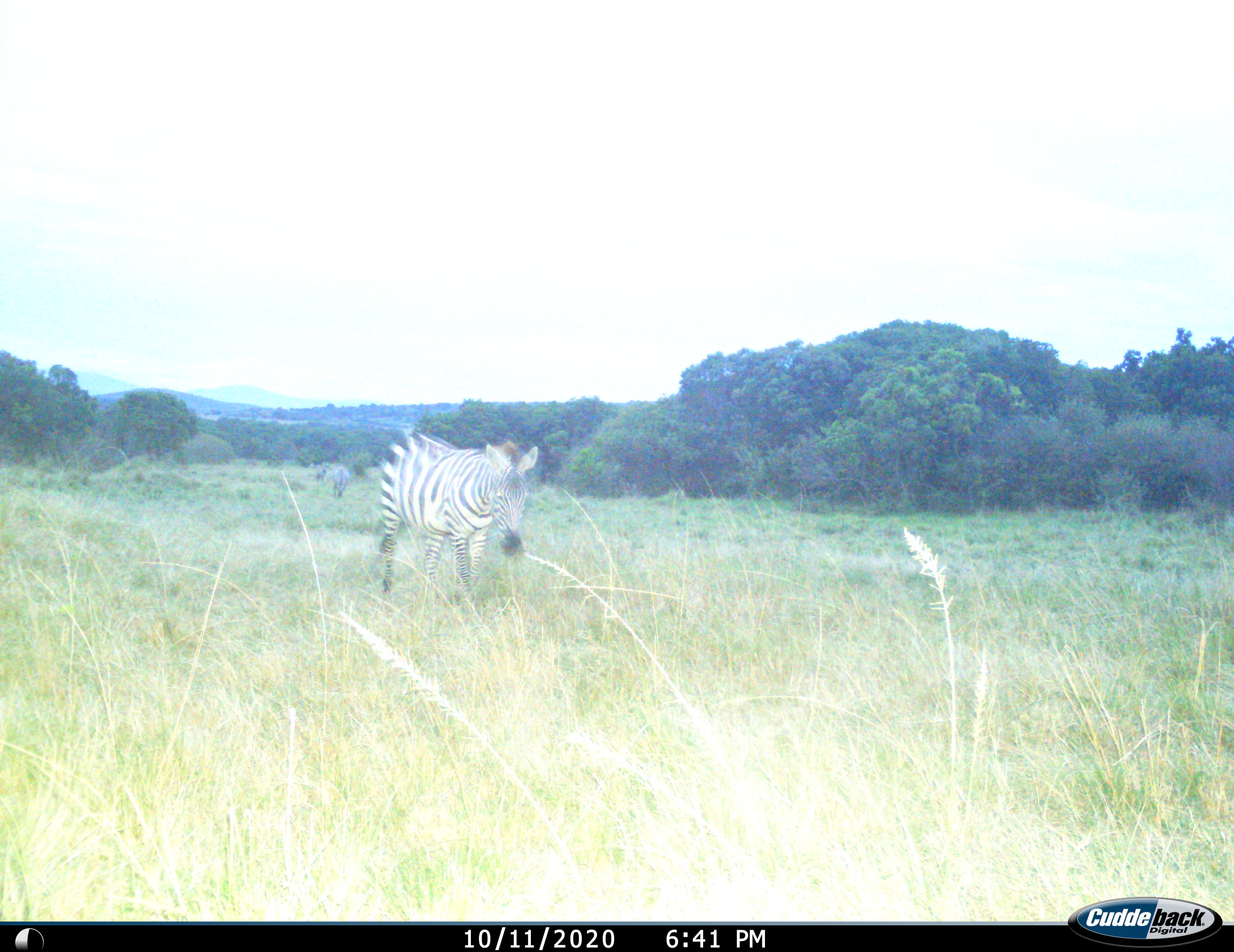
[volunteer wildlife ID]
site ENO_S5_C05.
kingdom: Animalia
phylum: Chordata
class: Mammalia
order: Perissodactyla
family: Equidae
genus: Equus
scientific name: Equus quagga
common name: plains zebra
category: zebraplains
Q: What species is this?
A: Zebraplains (plains zebra) (Equus quagga).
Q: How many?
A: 2.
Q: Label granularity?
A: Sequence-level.